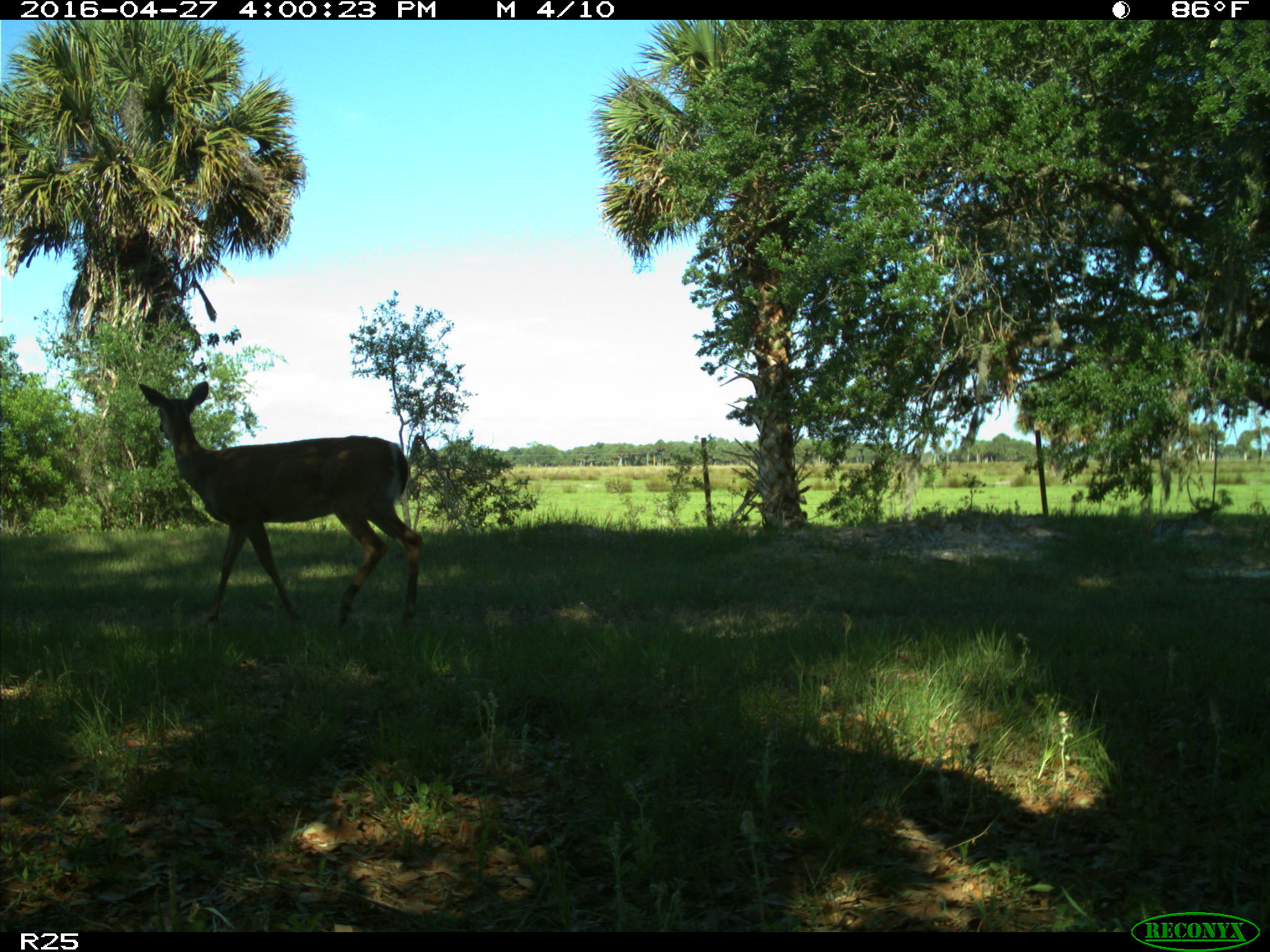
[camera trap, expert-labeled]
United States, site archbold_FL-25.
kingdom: Animalia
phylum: Chordata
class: Mammalia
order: Artiodactyla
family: Cervidae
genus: Odocoileus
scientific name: Odocoileus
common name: deer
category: unidentified deer